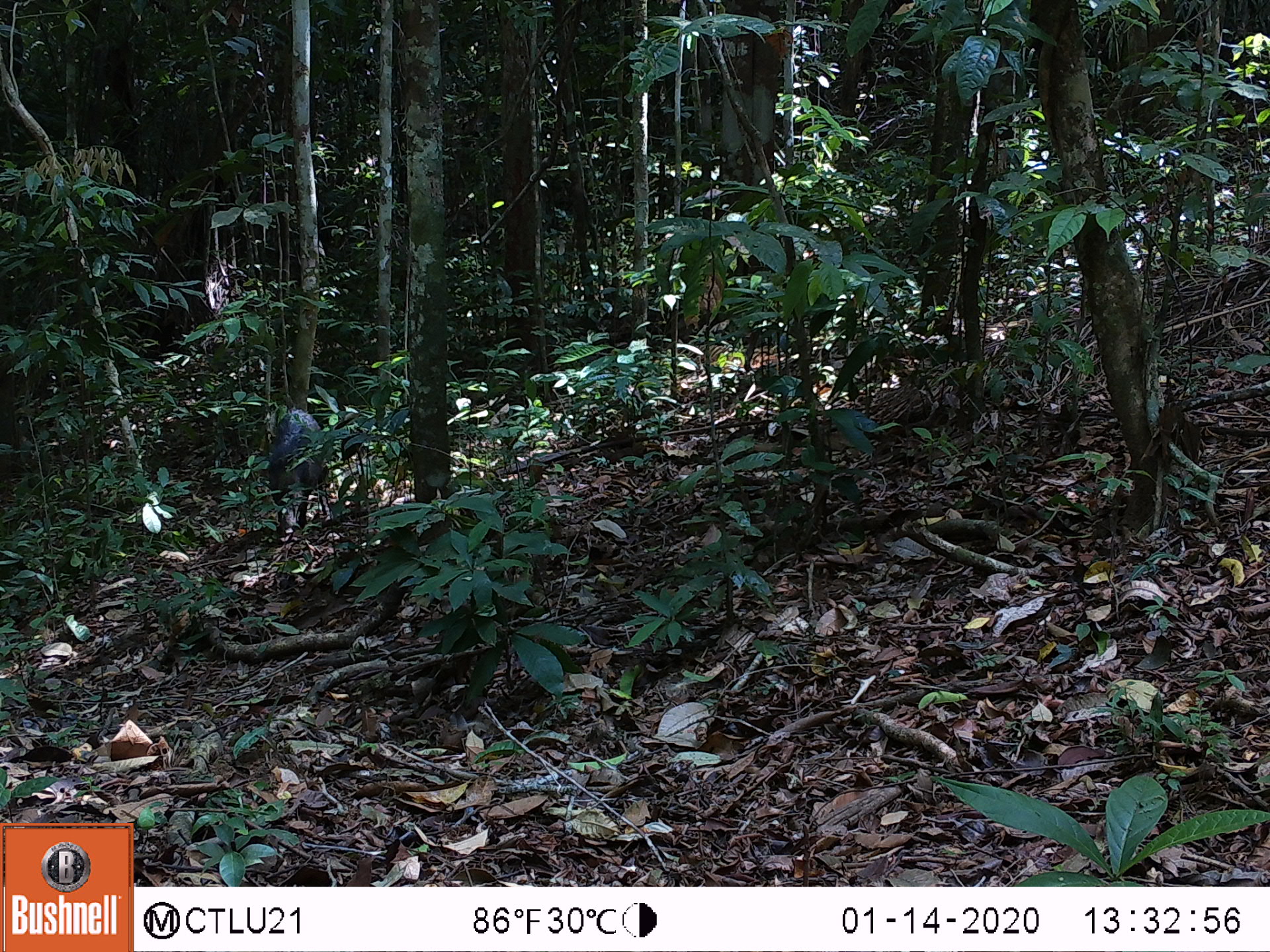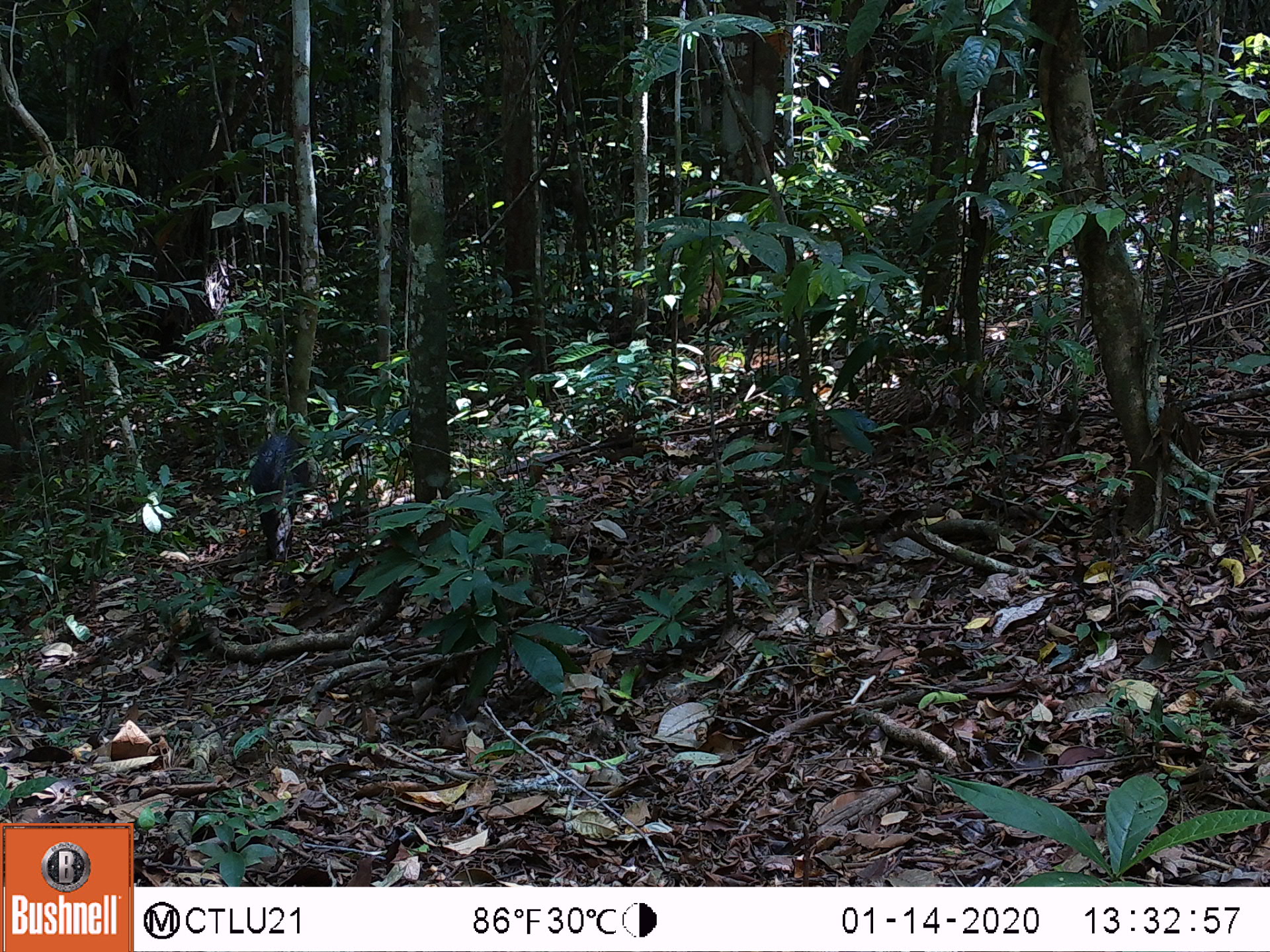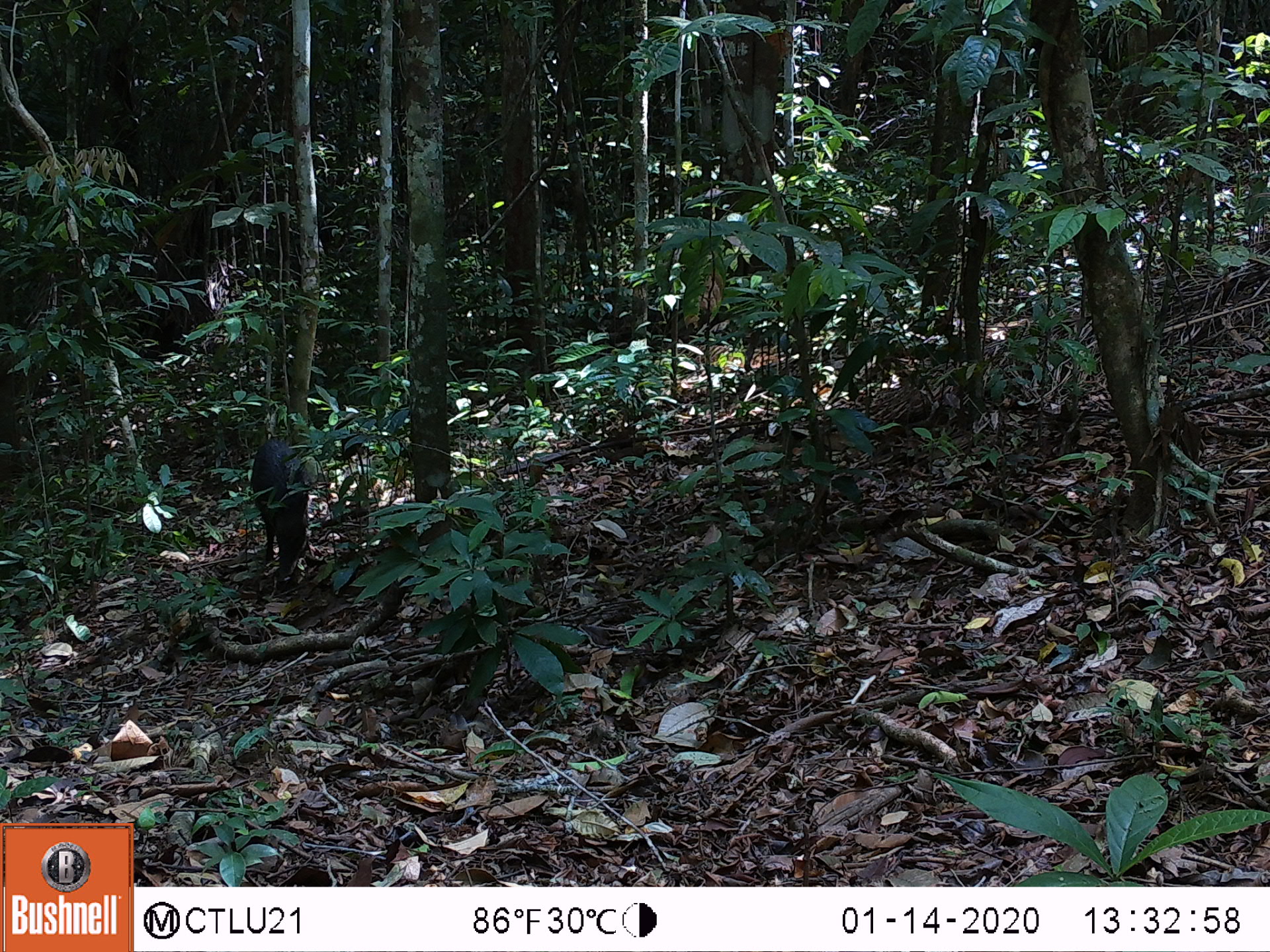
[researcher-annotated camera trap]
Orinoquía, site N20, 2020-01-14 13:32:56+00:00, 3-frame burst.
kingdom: Animalia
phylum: Chordata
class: Mammalia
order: Artiodactyla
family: Tayassuidae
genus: Pecari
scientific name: Pecari tajacu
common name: collared peccary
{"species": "collared peccary (Pecari tajacu)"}